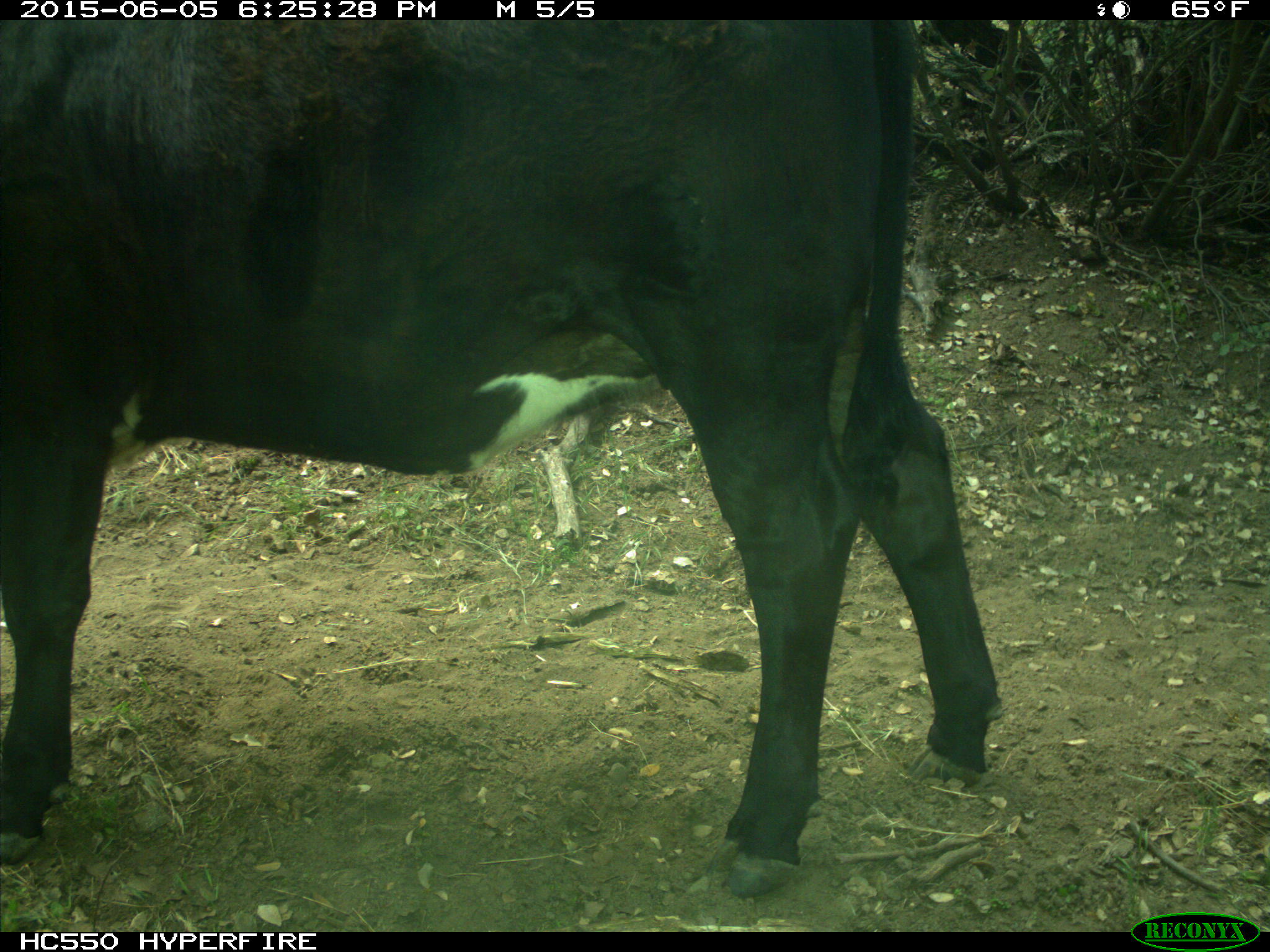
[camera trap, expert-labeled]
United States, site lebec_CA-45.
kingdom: Animalia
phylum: Chordata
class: Mammalia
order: Artiodactyla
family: Bovidae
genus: Bos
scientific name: Bos taurus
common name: domestic cow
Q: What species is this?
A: Bos taurus (domestic cow).